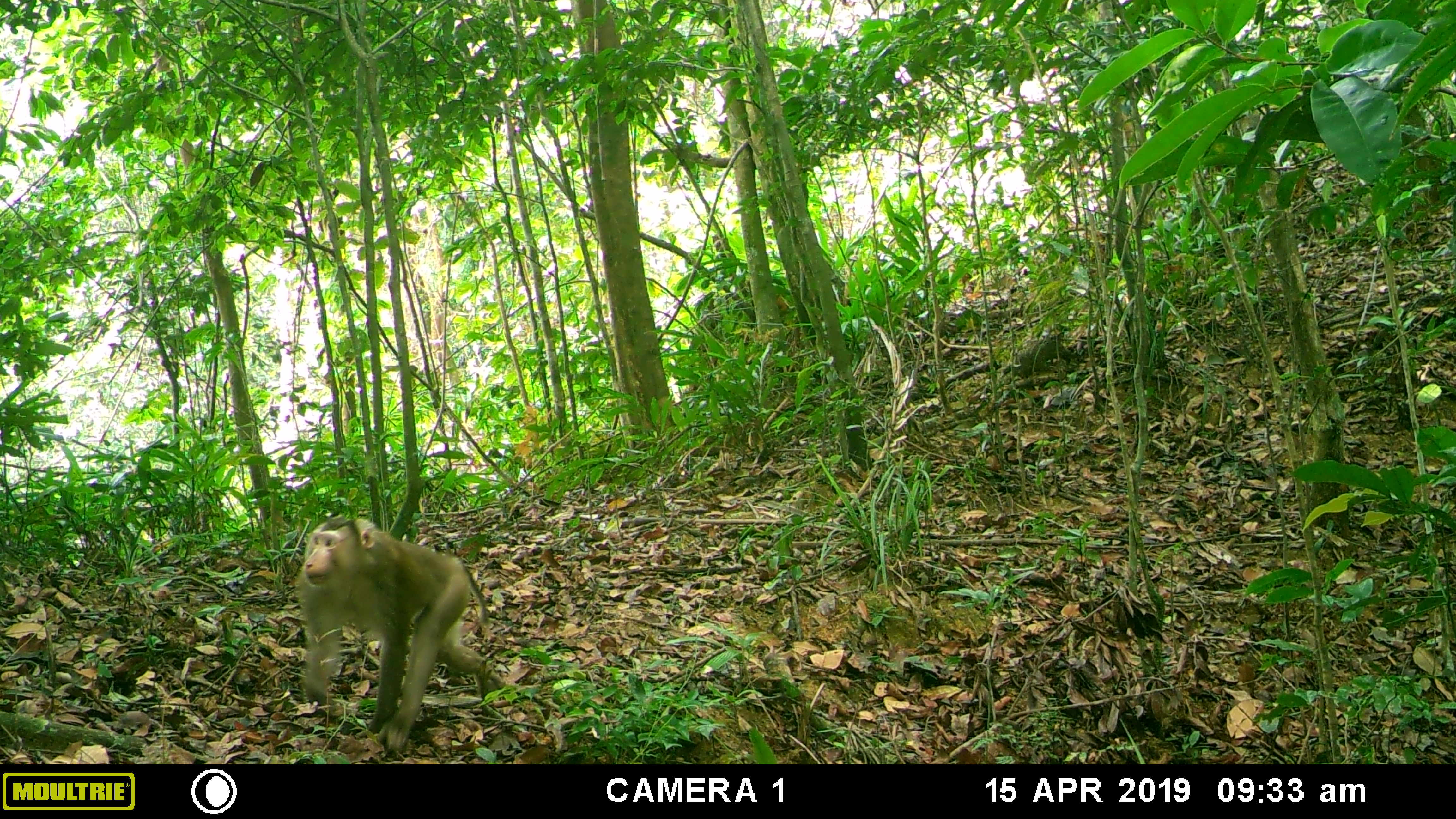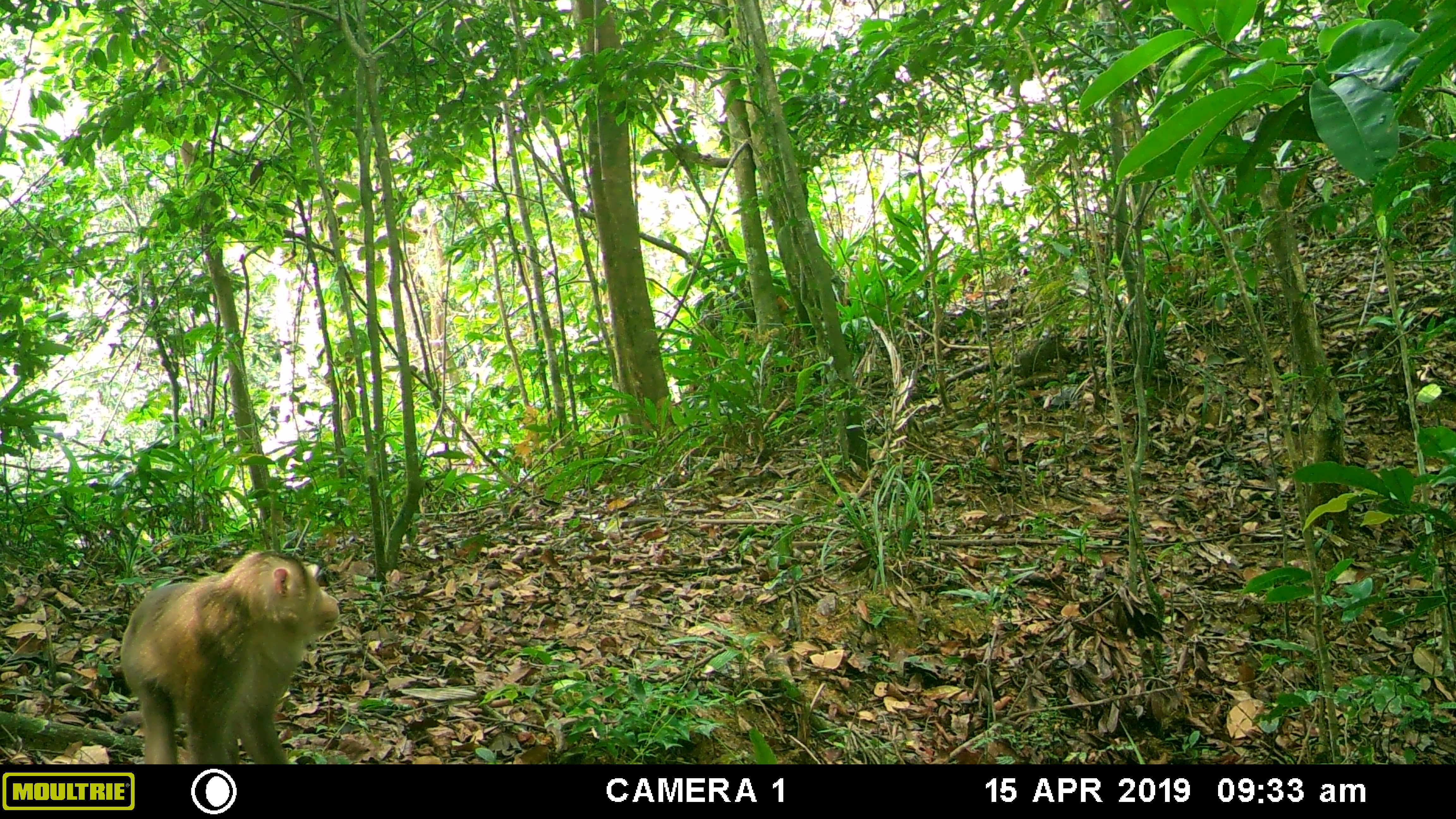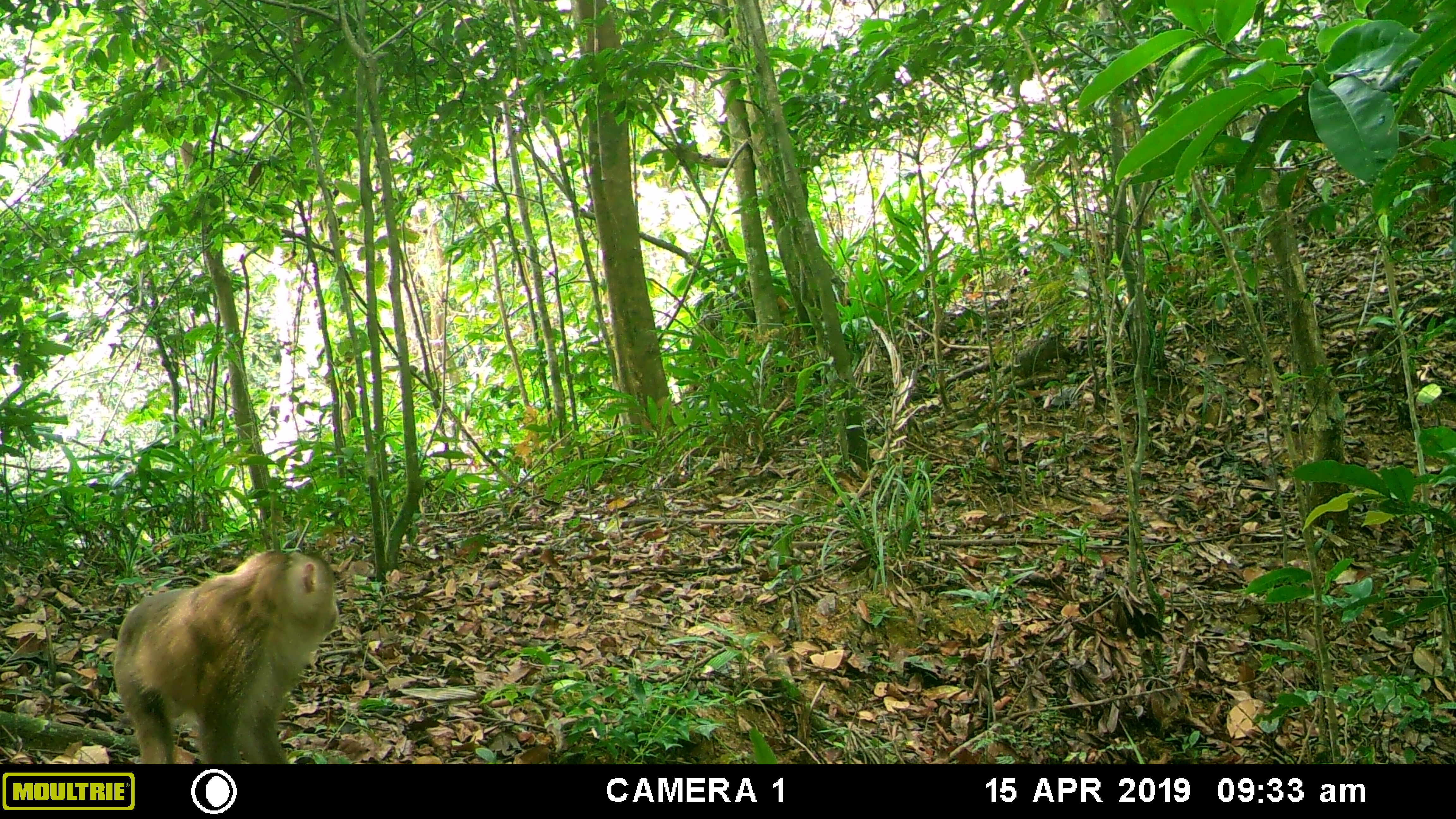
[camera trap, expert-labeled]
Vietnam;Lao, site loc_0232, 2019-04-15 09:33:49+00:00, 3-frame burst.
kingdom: Animalia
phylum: Chordata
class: Mammalia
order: Primates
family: Cercopithecidae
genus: Macaca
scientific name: Macaca nemestrina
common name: pig-tailed macaque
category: pig tailed macaque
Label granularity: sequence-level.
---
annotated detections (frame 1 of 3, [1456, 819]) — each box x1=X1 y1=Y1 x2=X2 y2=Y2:
pig tailed macaque: x1=293 y1=514 x2=506 y2=757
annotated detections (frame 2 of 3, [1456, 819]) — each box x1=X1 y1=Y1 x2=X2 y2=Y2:
pig tailed macaque: x1=118 y1=547 x2=340 y2=764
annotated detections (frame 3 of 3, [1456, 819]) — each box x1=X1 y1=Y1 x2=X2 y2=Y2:
pig tailed macaque: x1=112 y1=547 x2=340 y2=764